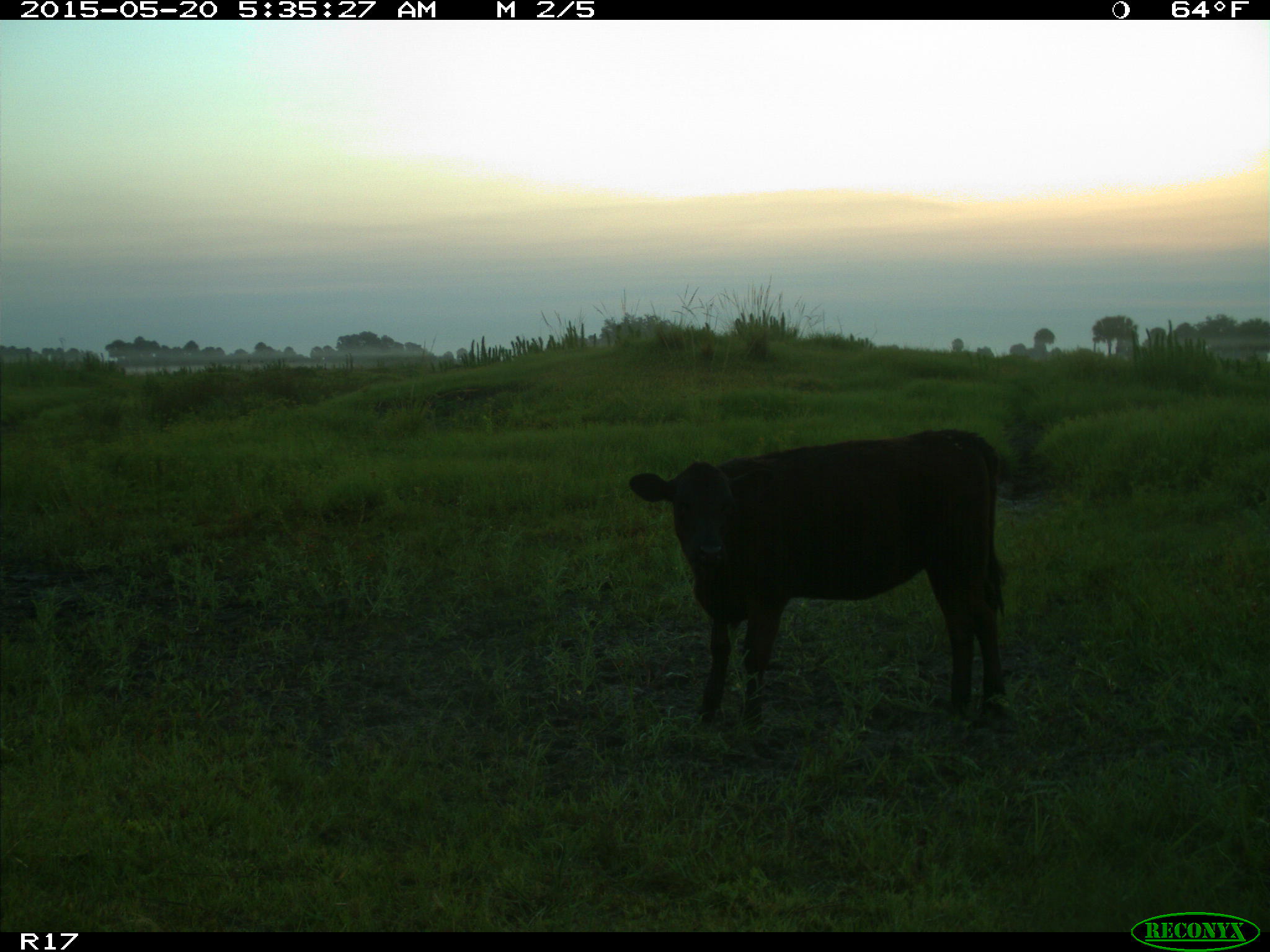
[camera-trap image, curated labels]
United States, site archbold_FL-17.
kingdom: Animalia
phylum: Chordata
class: Mammalia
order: Artiodactyla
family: Bovidae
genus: Bos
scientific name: Bos taurus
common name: domestic cow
Bos taurus (domestic cow).